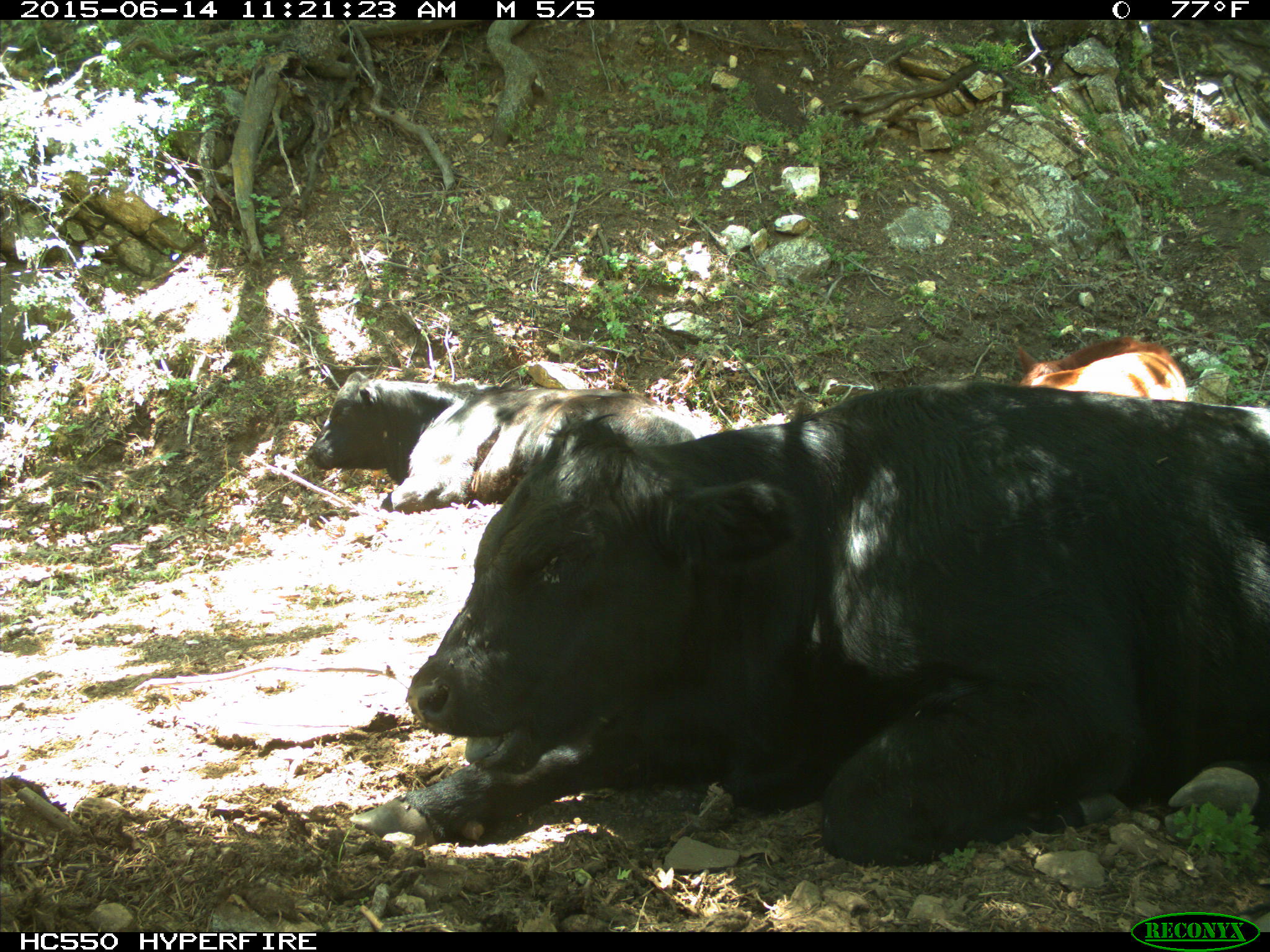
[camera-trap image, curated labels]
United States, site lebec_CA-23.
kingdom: Animalia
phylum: Chordata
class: Mammalia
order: Artiodactyla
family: Bovidae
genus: Bos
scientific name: Bos taurus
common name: domestic cow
Bos taurus (domestic cow).